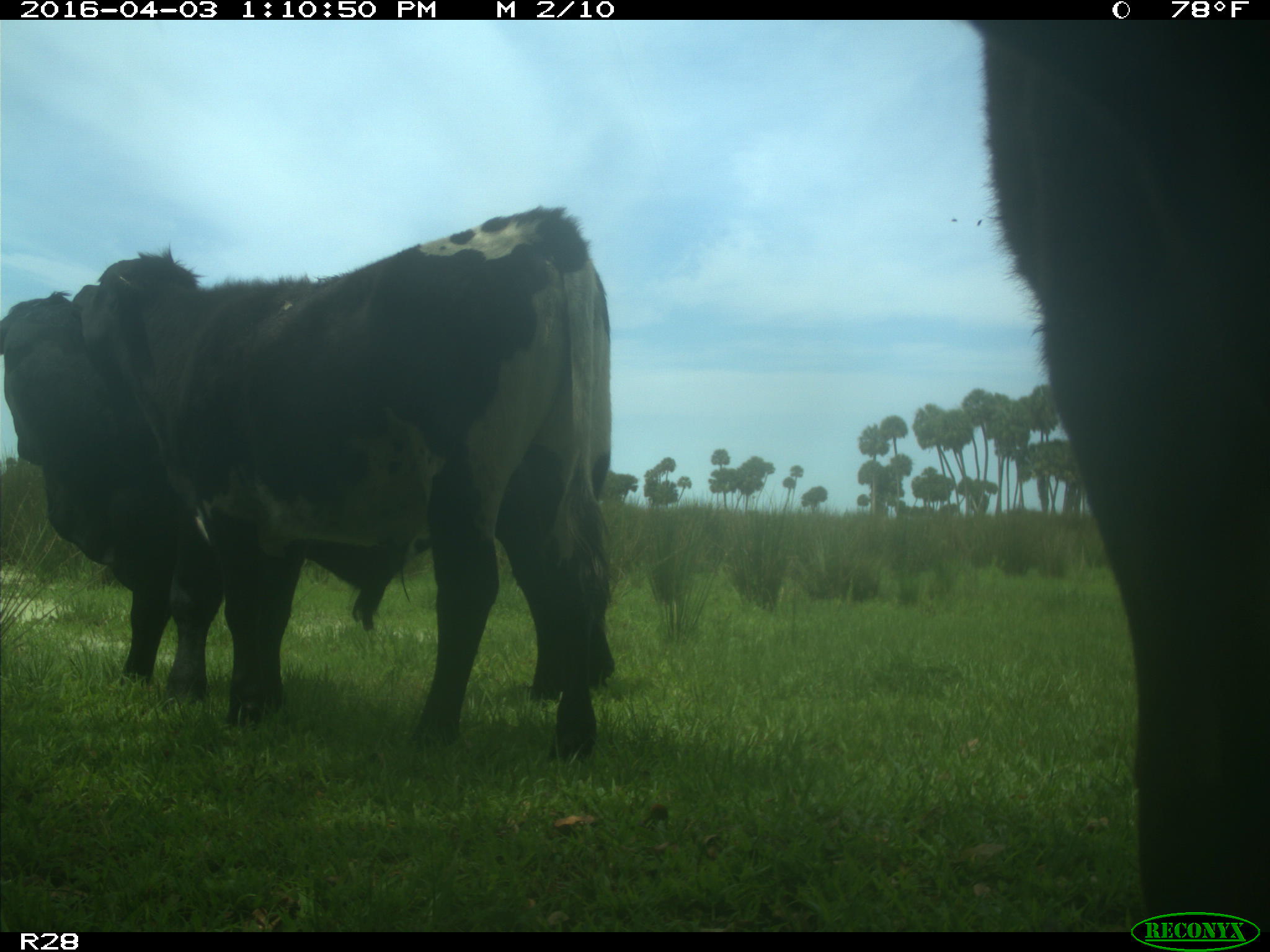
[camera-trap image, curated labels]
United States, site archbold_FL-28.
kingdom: Animalia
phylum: Chordata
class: Mammalia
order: Artiodactyla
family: Bovidae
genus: Bos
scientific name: Bos taurus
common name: domestic cow